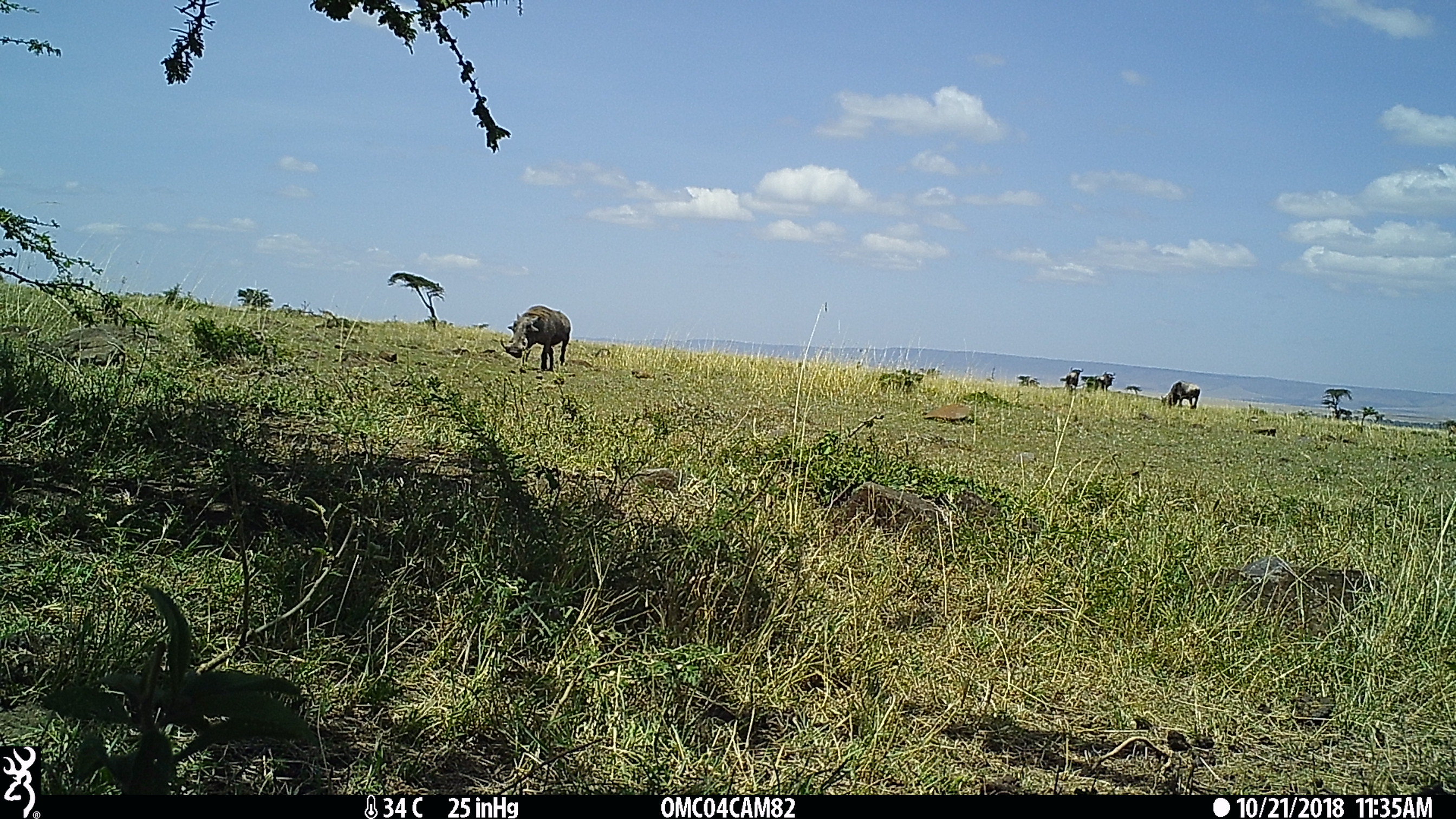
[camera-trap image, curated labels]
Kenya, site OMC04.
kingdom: Animalia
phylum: Chordata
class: Mammalia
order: Artiodactyla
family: Bovidae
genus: Connochaetes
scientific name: Connochaetes taurinus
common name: blue wildebeest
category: wildebeest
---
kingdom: Animalia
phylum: Chordata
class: Mammalia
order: Artiodactyla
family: Suidae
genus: Phacochoerus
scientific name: Phacochoerus africanus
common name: common warthog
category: warthog